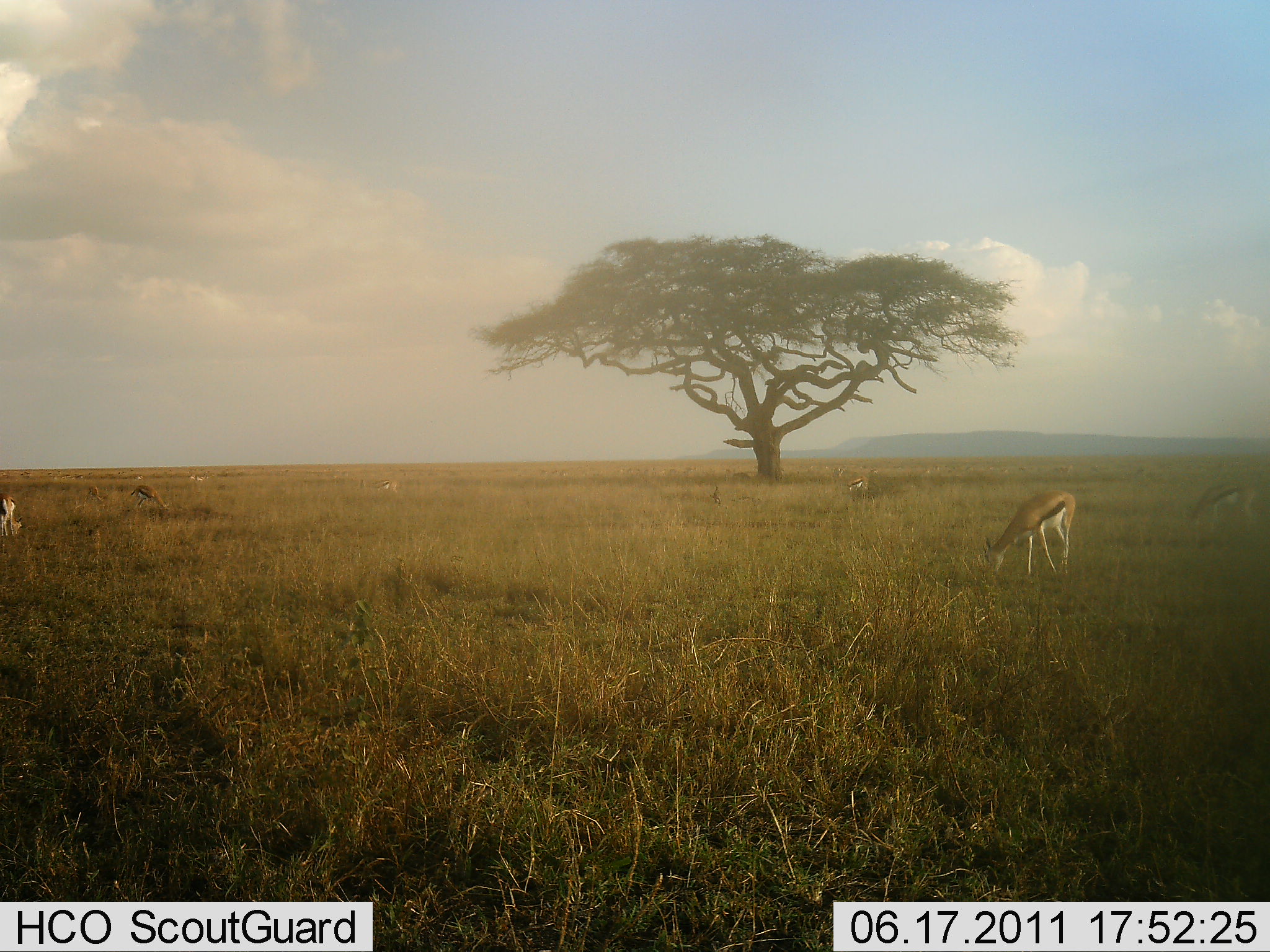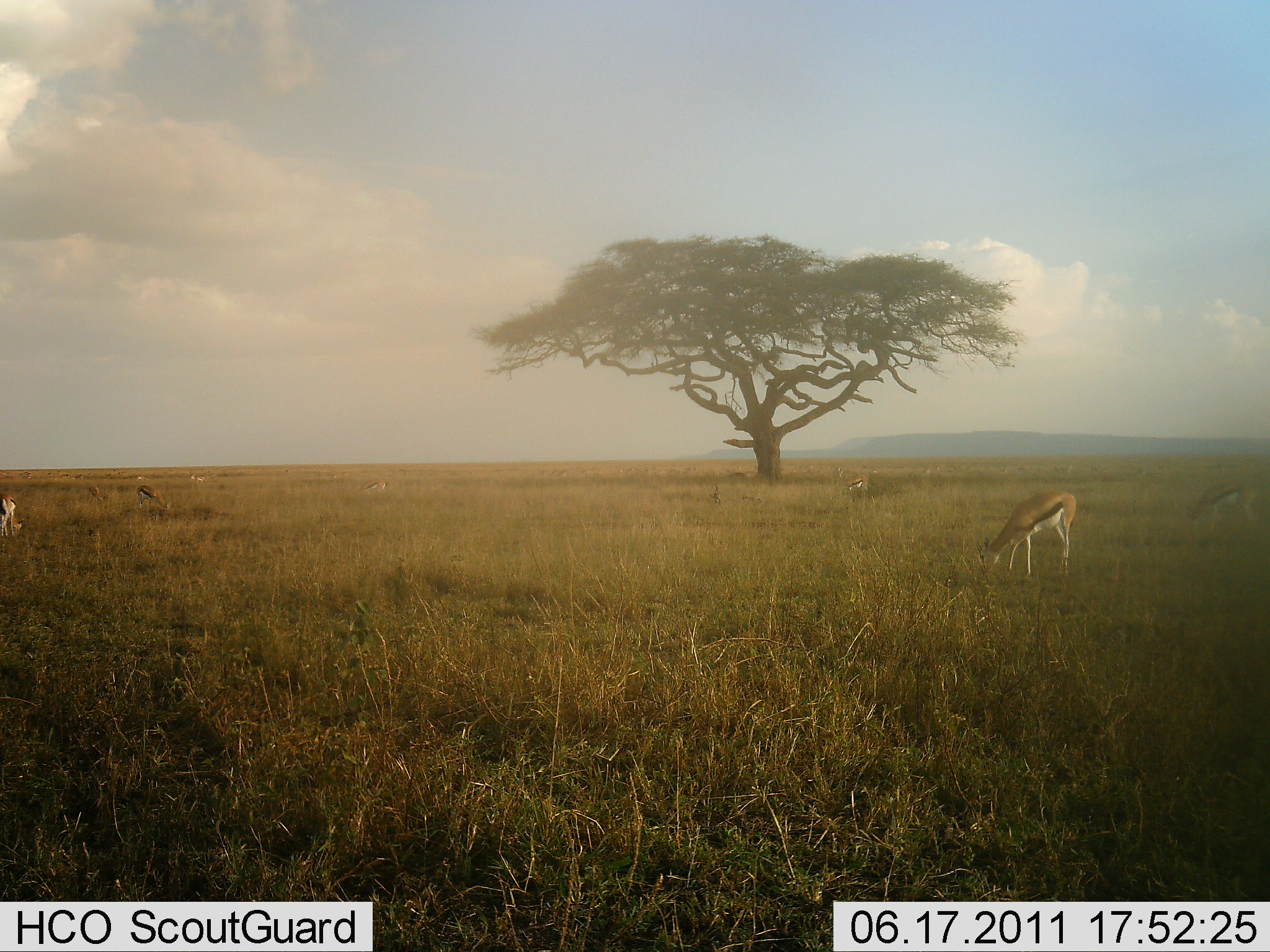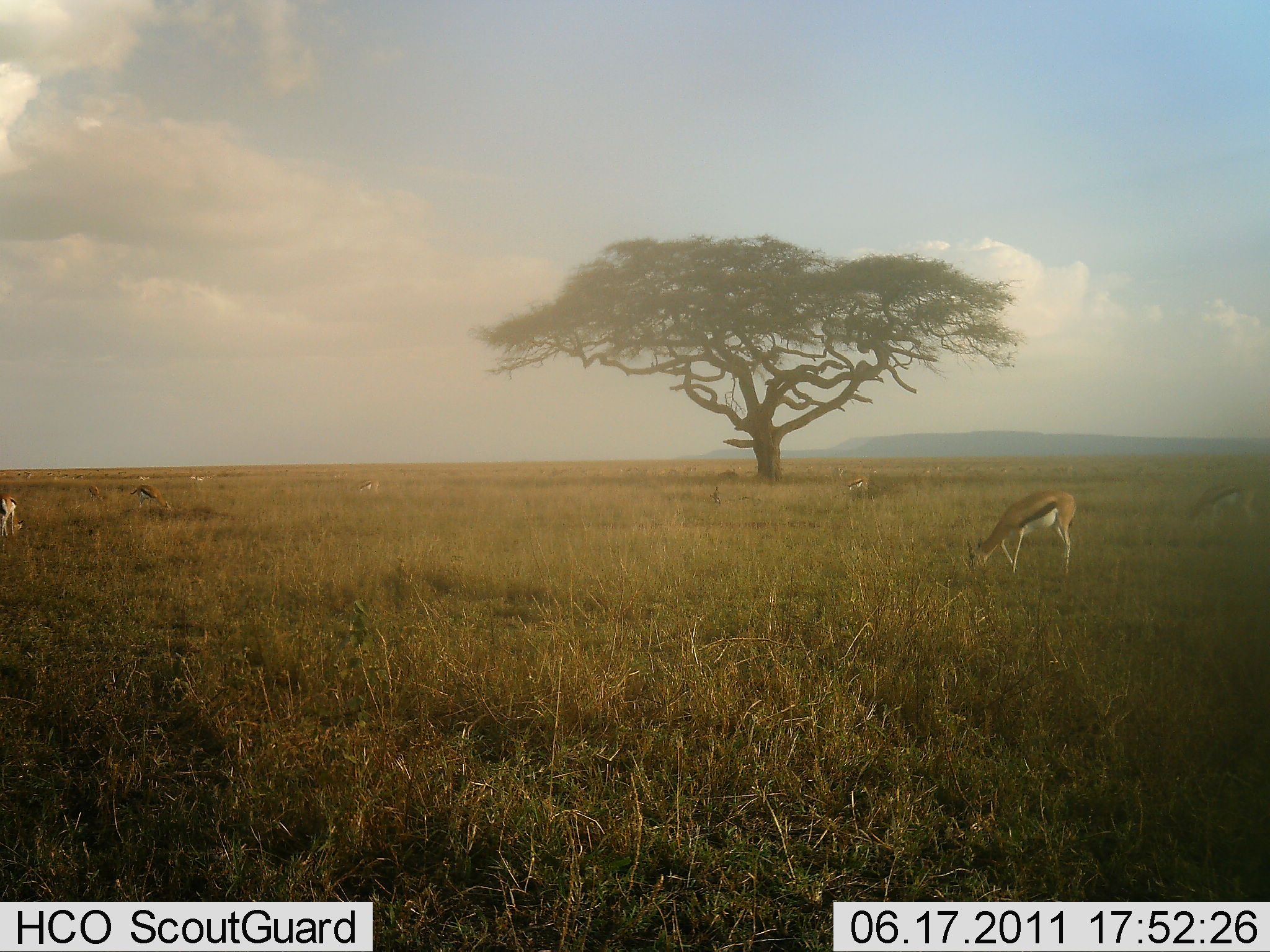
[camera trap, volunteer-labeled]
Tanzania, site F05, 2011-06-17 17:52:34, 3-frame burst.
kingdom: Animalia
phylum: Chordata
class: Mammalia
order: Artiodactyla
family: Bovidae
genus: Eudorcas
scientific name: Eudorcas thomsonii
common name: thomson's gazelle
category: gazellethomsons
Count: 9.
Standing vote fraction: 42%.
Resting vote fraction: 0%.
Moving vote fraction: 8%.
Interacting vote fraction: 0%.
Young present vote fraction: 0%.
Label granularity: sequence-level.